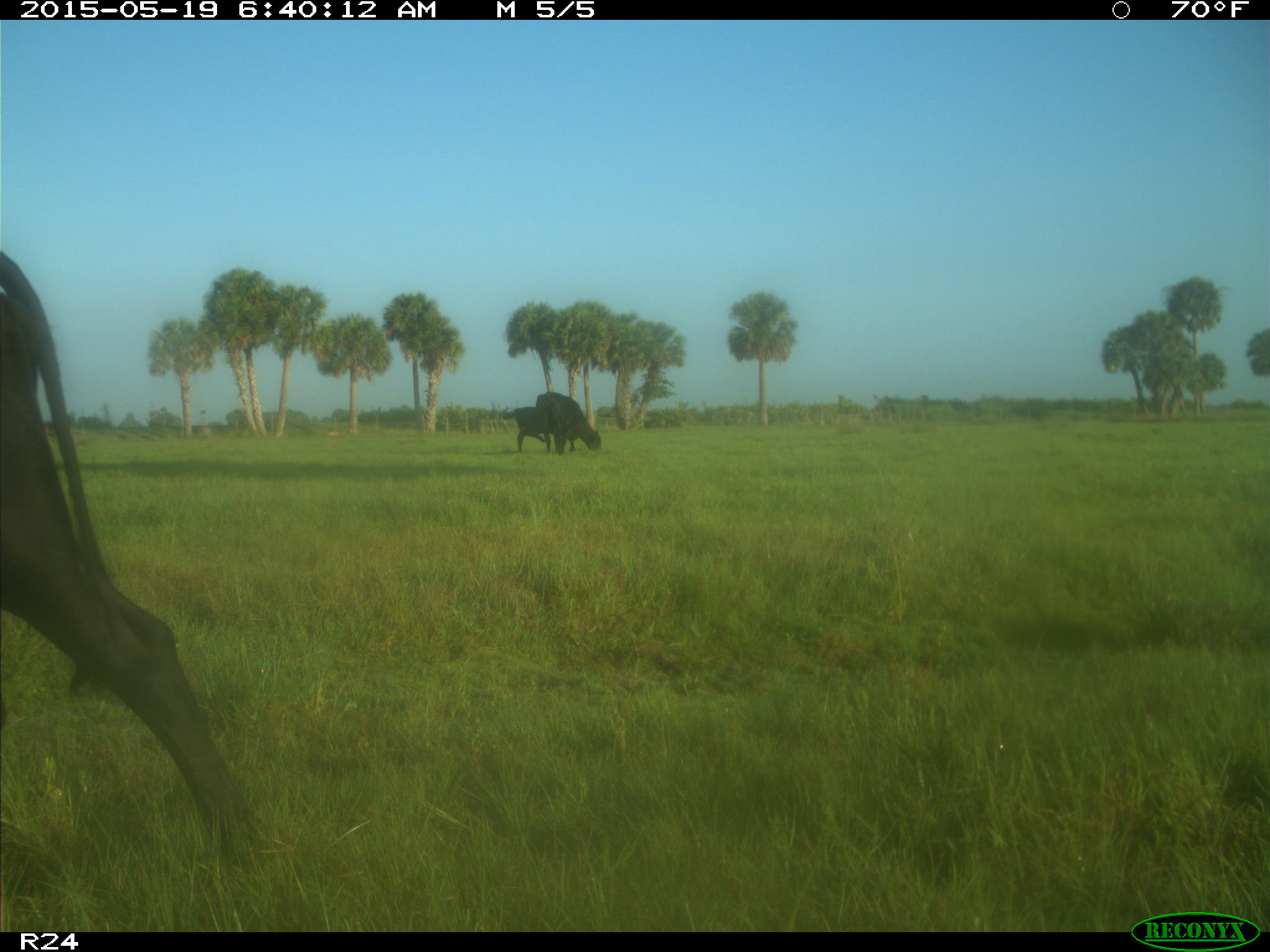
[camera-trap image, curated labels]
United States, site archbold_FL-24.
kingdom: Animalia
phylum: Chordata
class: Mammalia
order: Artiodactyla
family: Bovidae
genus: Bos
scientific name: Bos taurus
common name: domestic cow